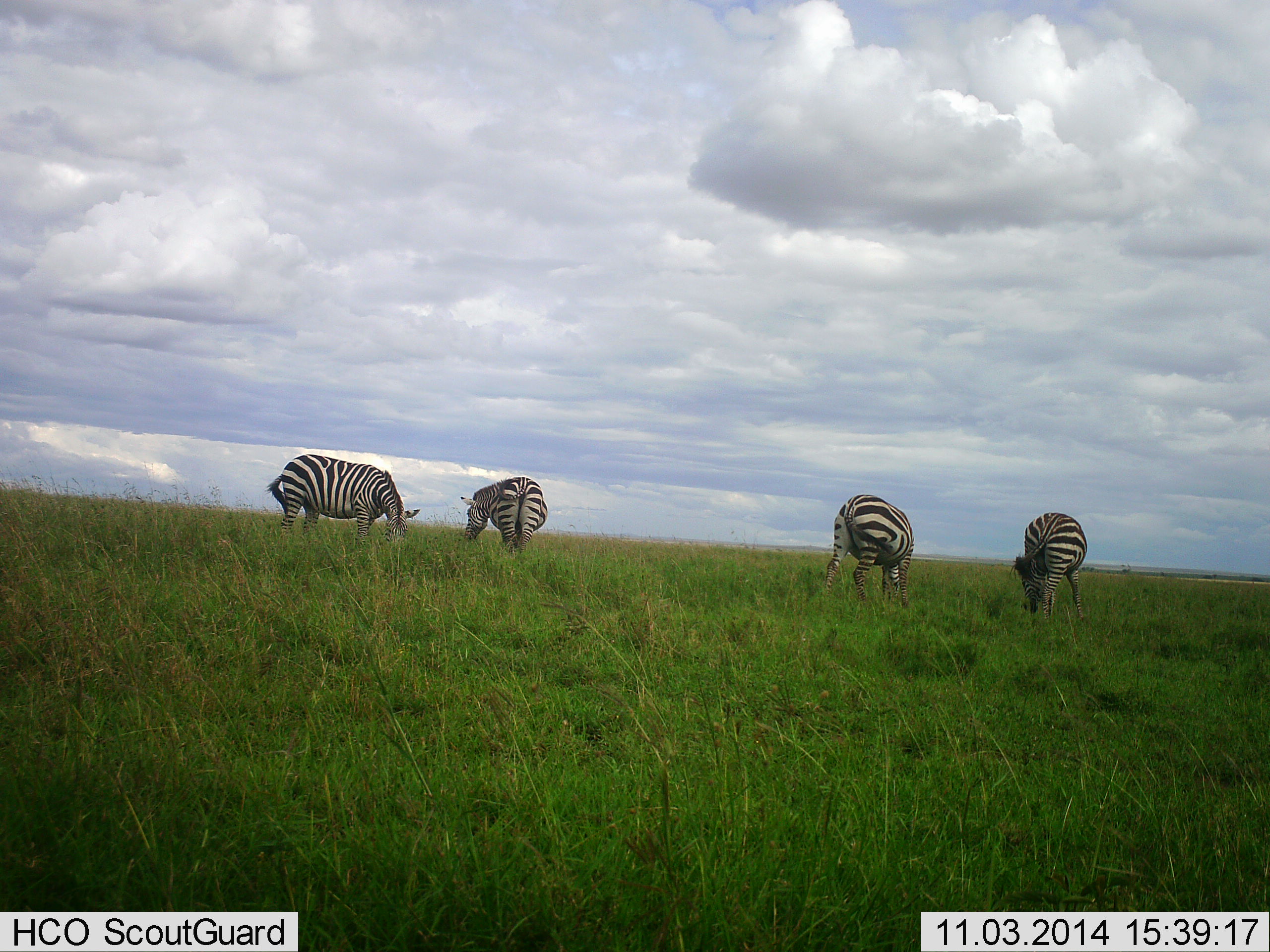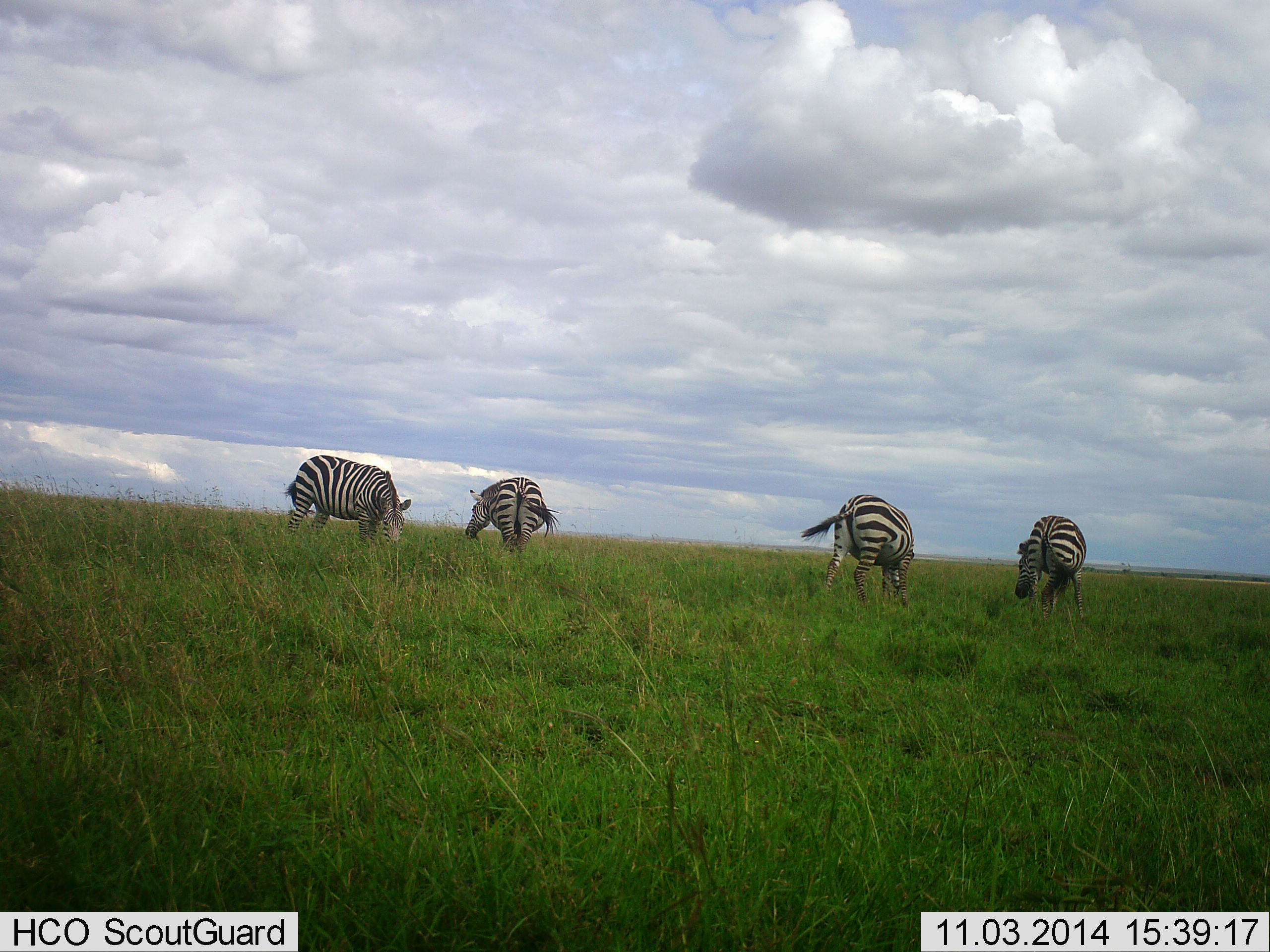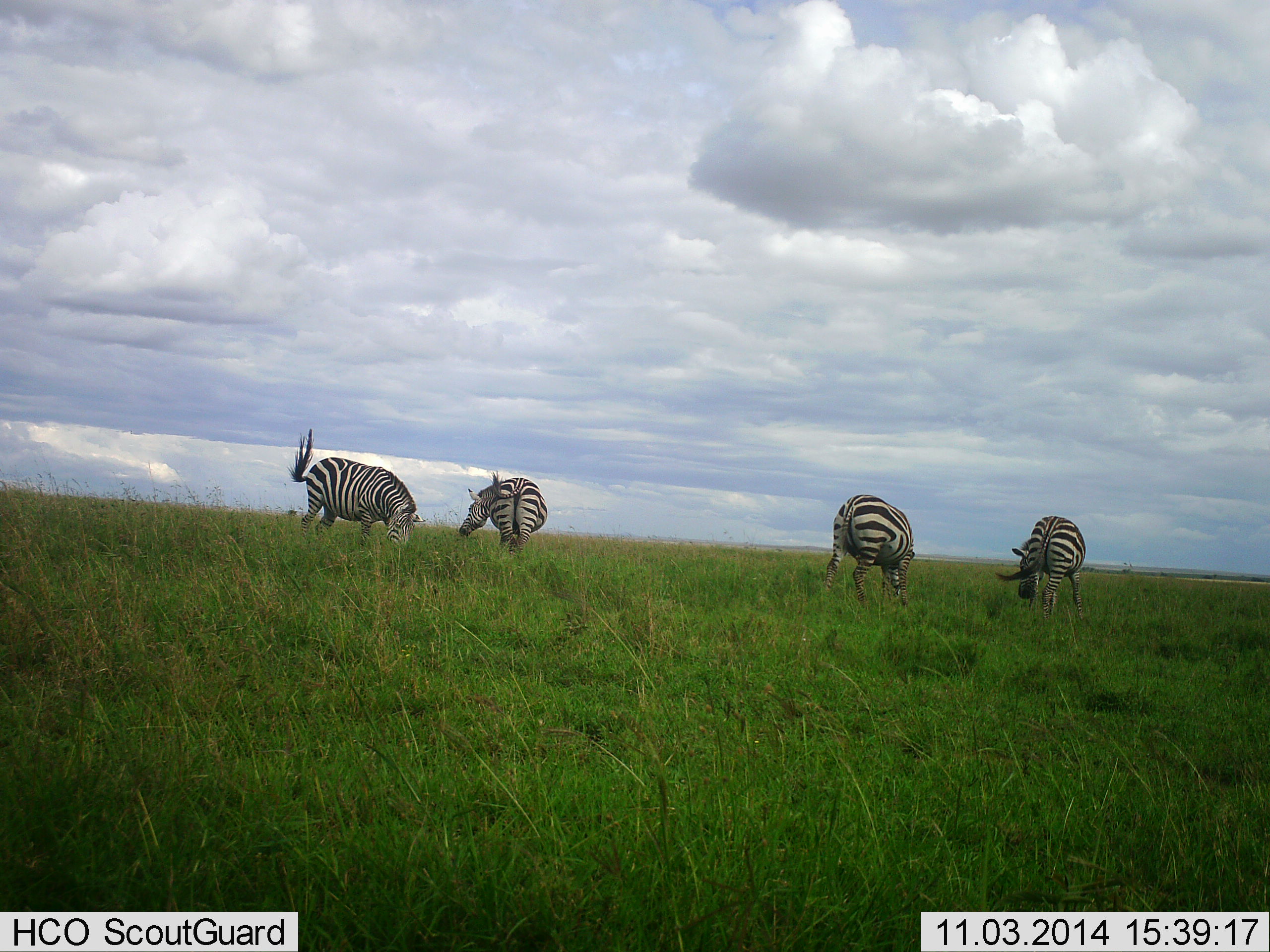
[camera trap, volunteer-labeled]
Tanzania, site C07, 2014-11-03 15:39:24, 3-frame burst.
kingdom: Animalia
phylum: Chordata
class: Mammalia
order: Perissodactyla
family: Equidae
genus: Equus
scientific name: Equus quagga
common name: plains zebra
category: zebra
Zebra (plains zebra) (Equus quagga), count 4. Behavior (volunteer vote fractions): standing 20%, resting 0%, moving 0%, interacting 10%. Young present (vote fraction): 0%. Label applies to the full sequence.